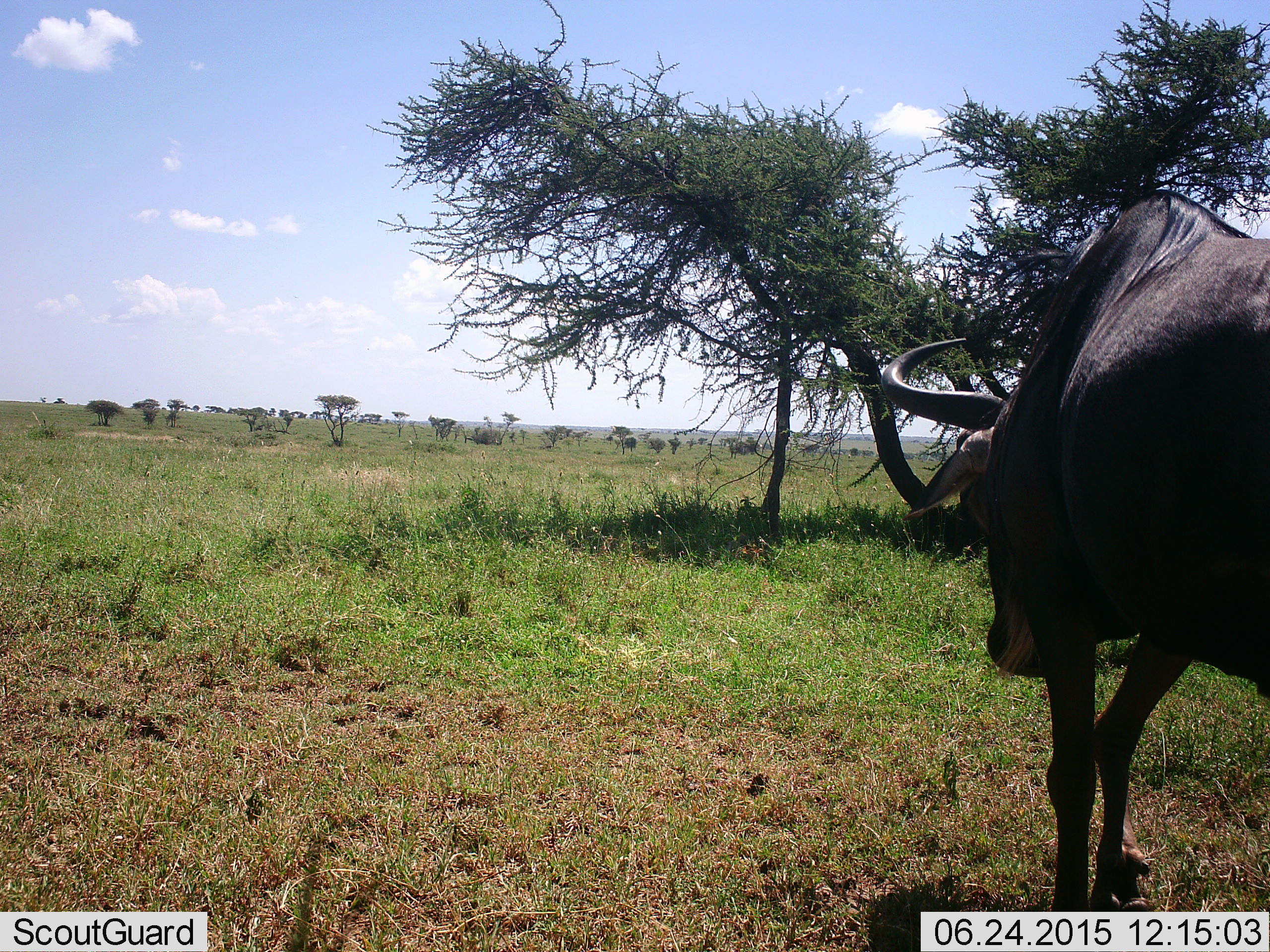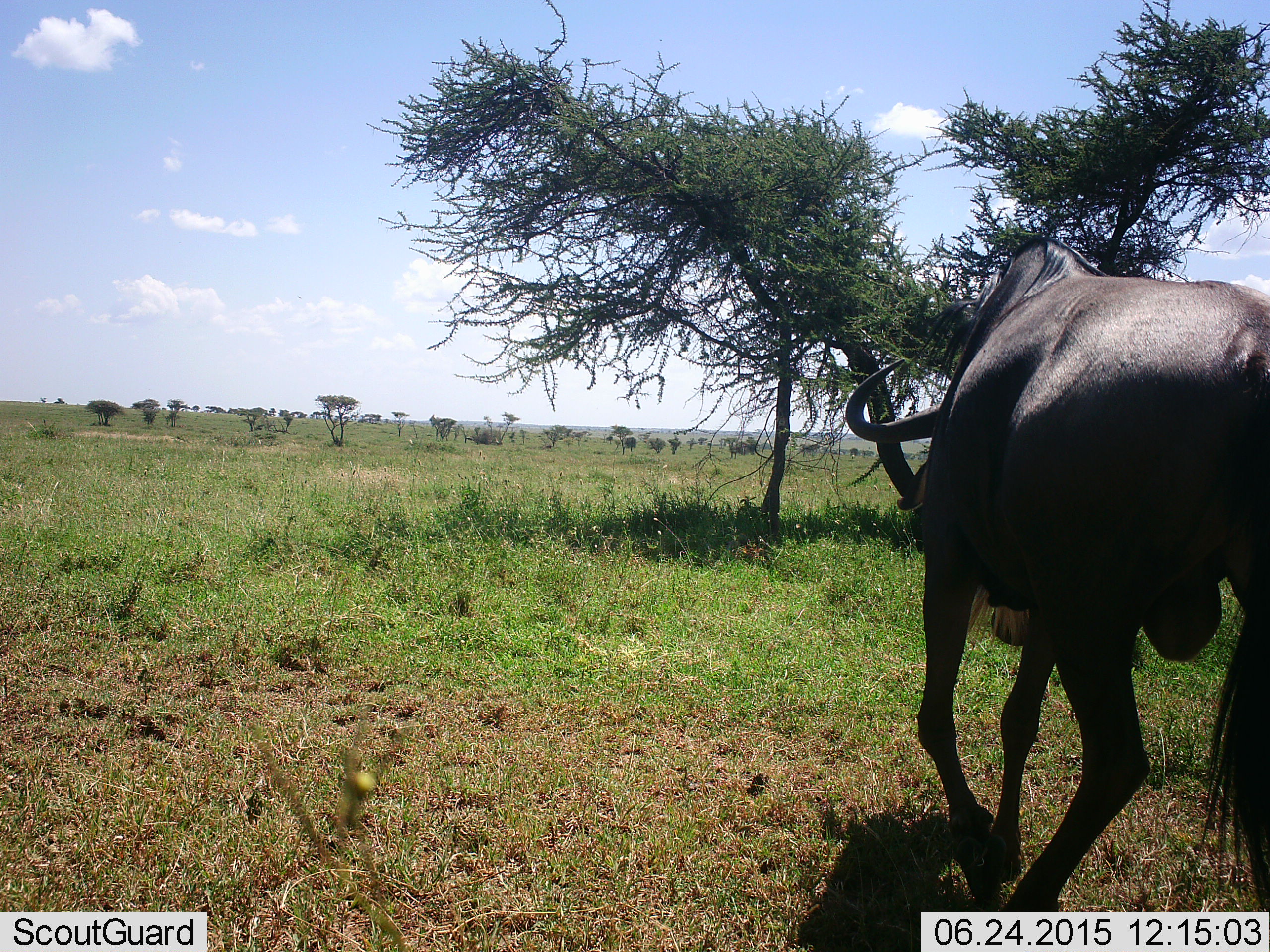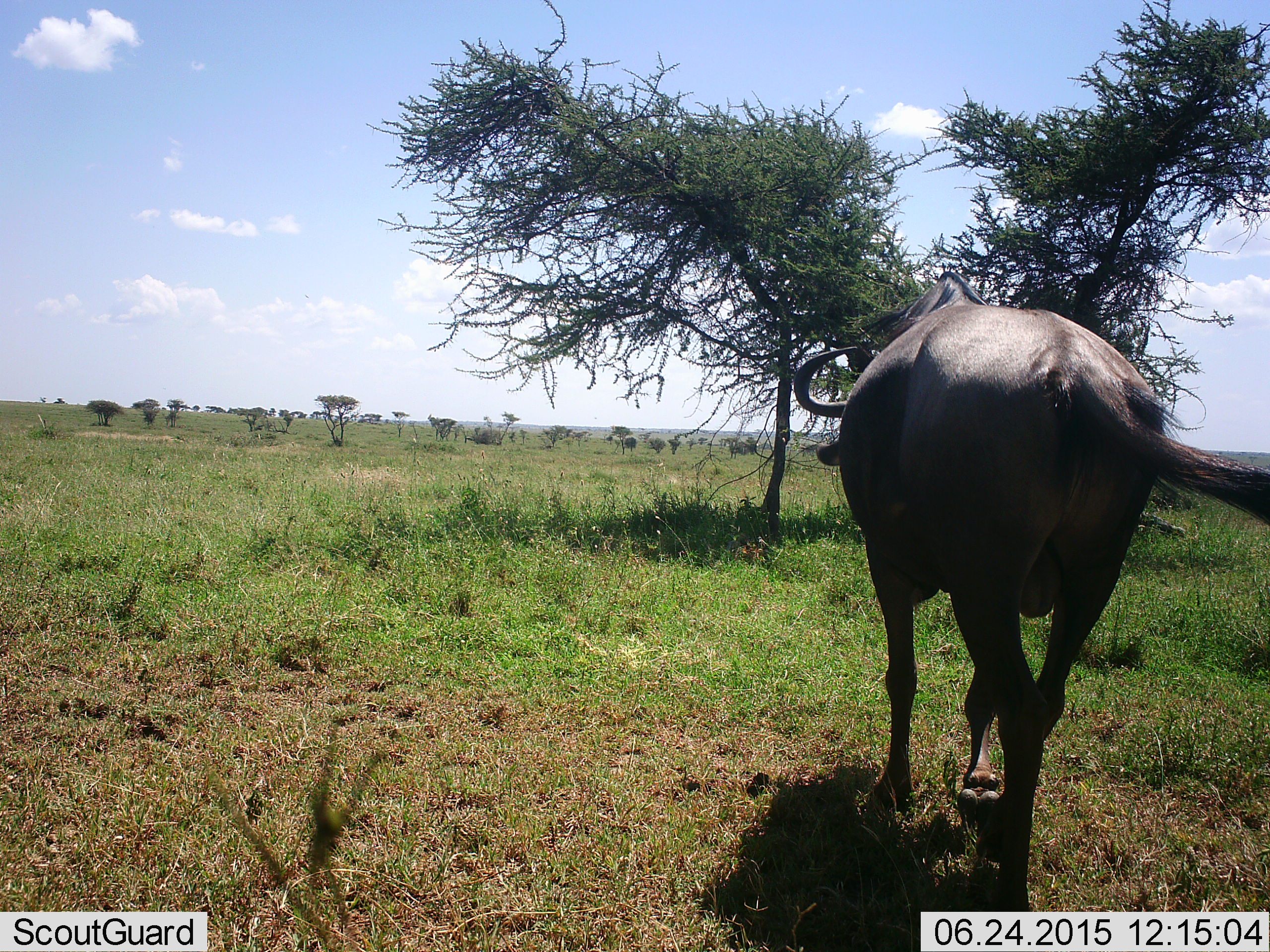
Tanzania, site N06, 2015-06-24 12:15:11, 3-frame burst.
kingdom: Animalia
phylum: Chordata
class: Mammalia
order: Artiodactyla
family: Bovidae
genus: Connochaetes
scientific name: Connochaetes taurinus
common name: blue wildebeest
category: wildebeest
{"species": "wildebeest (blue wildebeest) (Connochaetes taurinus)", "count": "1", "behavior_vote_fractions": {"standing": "10%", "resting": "0%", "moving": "100%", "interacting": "0%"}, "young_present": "0%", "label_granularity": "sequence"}